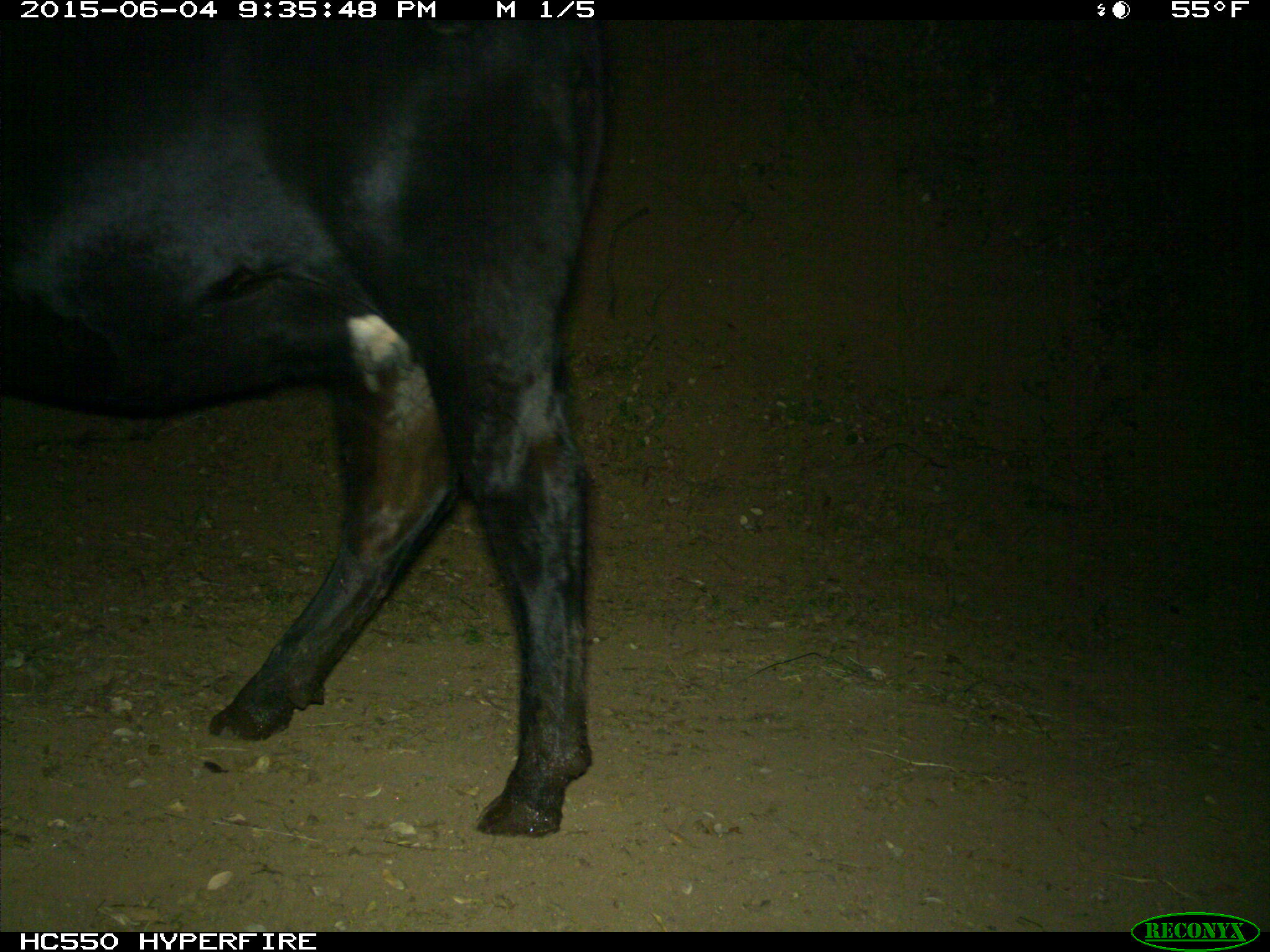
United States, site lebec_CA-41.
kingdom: Animalia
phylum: Chordata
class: Mammalia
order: Artiodactyla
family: Bovidae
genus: Bos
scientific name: Bos taurus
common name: domestic cow